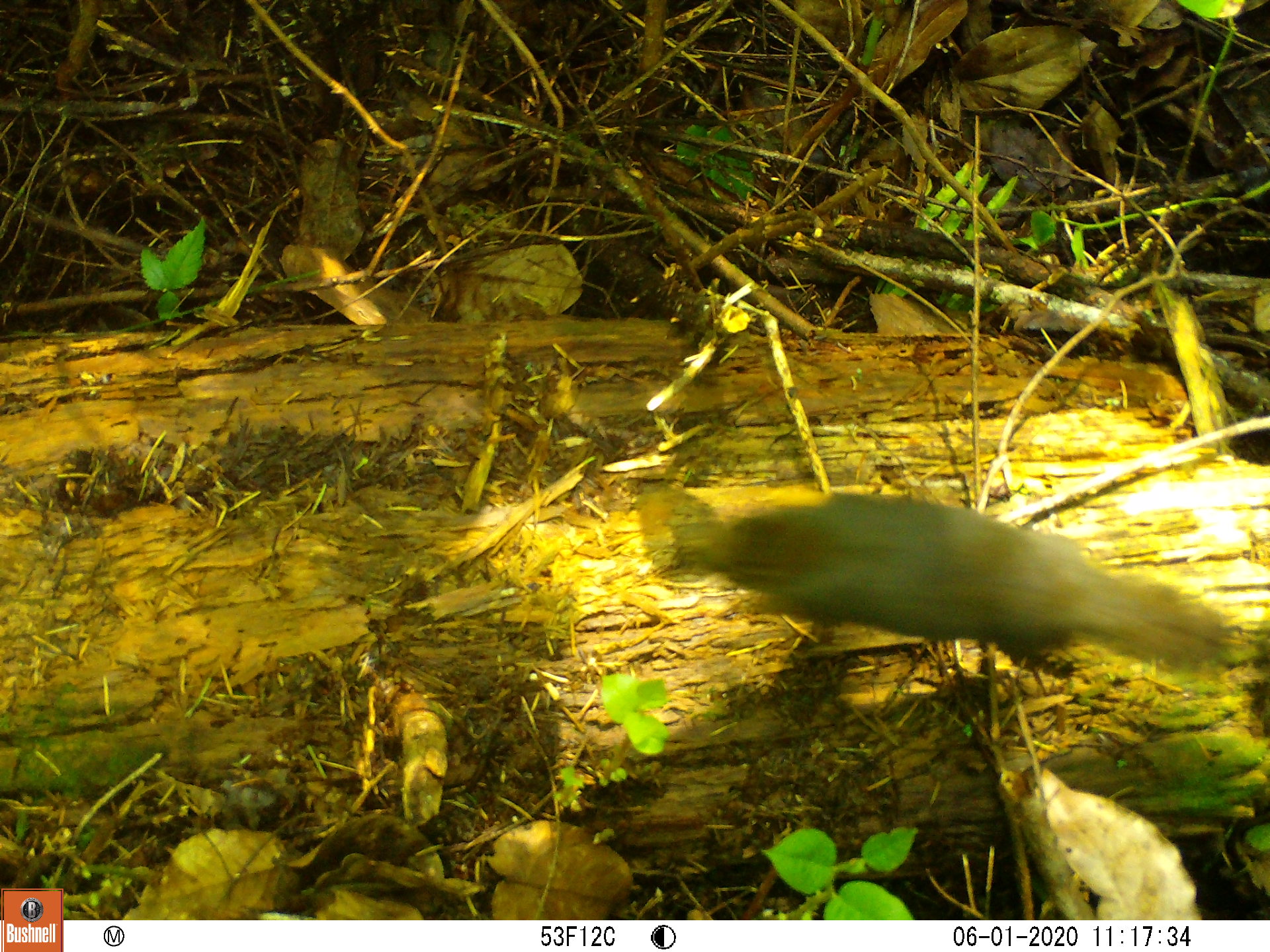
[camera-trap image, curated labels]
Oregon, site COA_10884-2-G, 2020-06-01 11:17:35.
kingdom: Animalia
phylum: Chordata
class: Mammalia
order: Rodentia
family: Sciuridae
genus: Tamiasciurus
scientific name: Tamiasciurus douglasii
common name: douglas squirrel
Douglas squirrel (Tamiasciurus douglasii).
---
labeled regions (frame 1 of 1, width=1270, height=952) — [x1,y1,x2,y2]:
douglas squirrel: [658,491,1234,694]